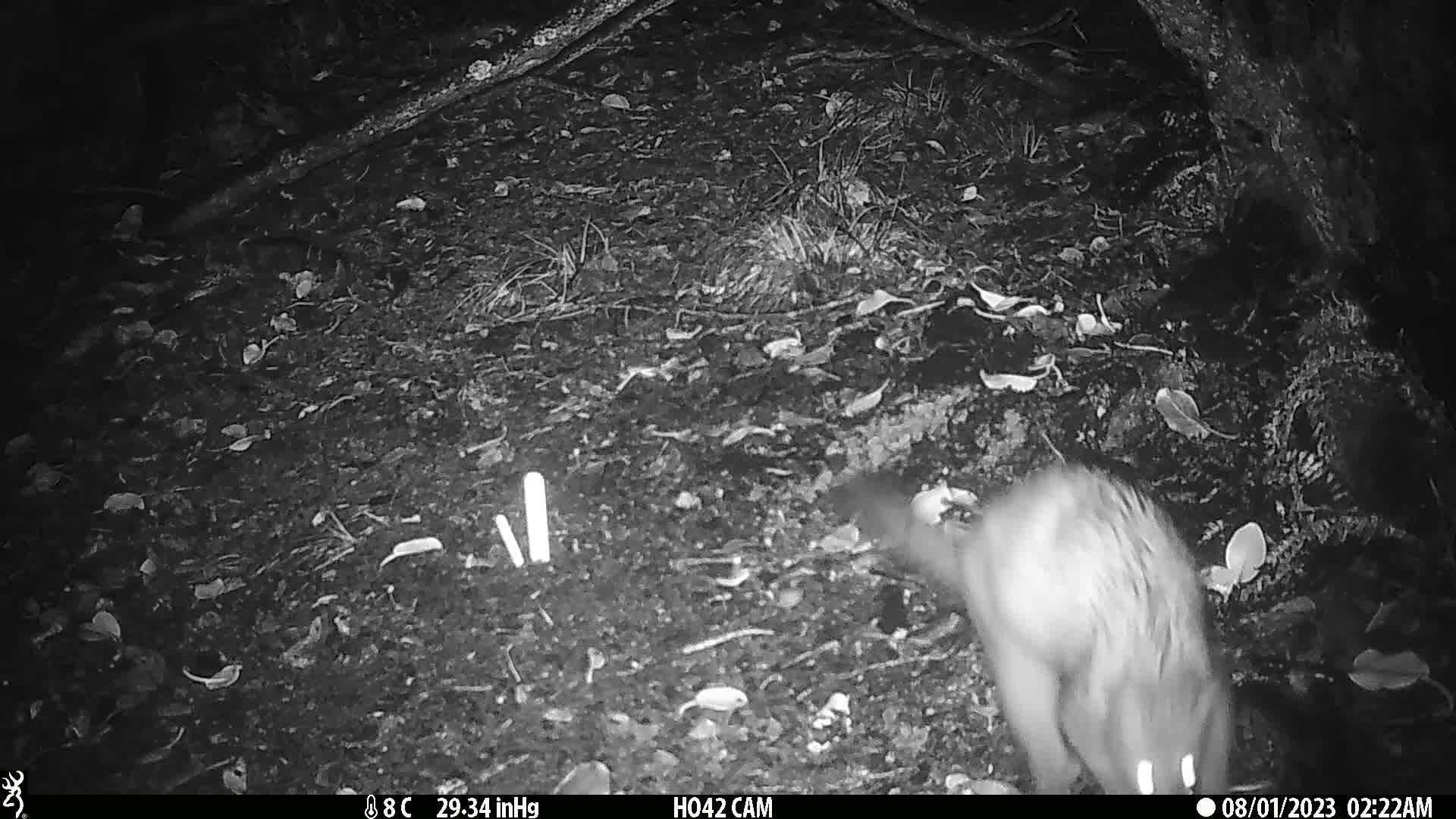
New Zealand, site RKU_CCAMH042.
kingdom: Animalia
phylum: Chordata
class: Mammalia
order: Diprotodontia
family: Phalangeridae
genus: Trichosurus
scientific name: Trichosurus vulpecula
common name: common brushtail possum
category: possum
Possum (common brushtail possum) (Trichosurus vulpecula).